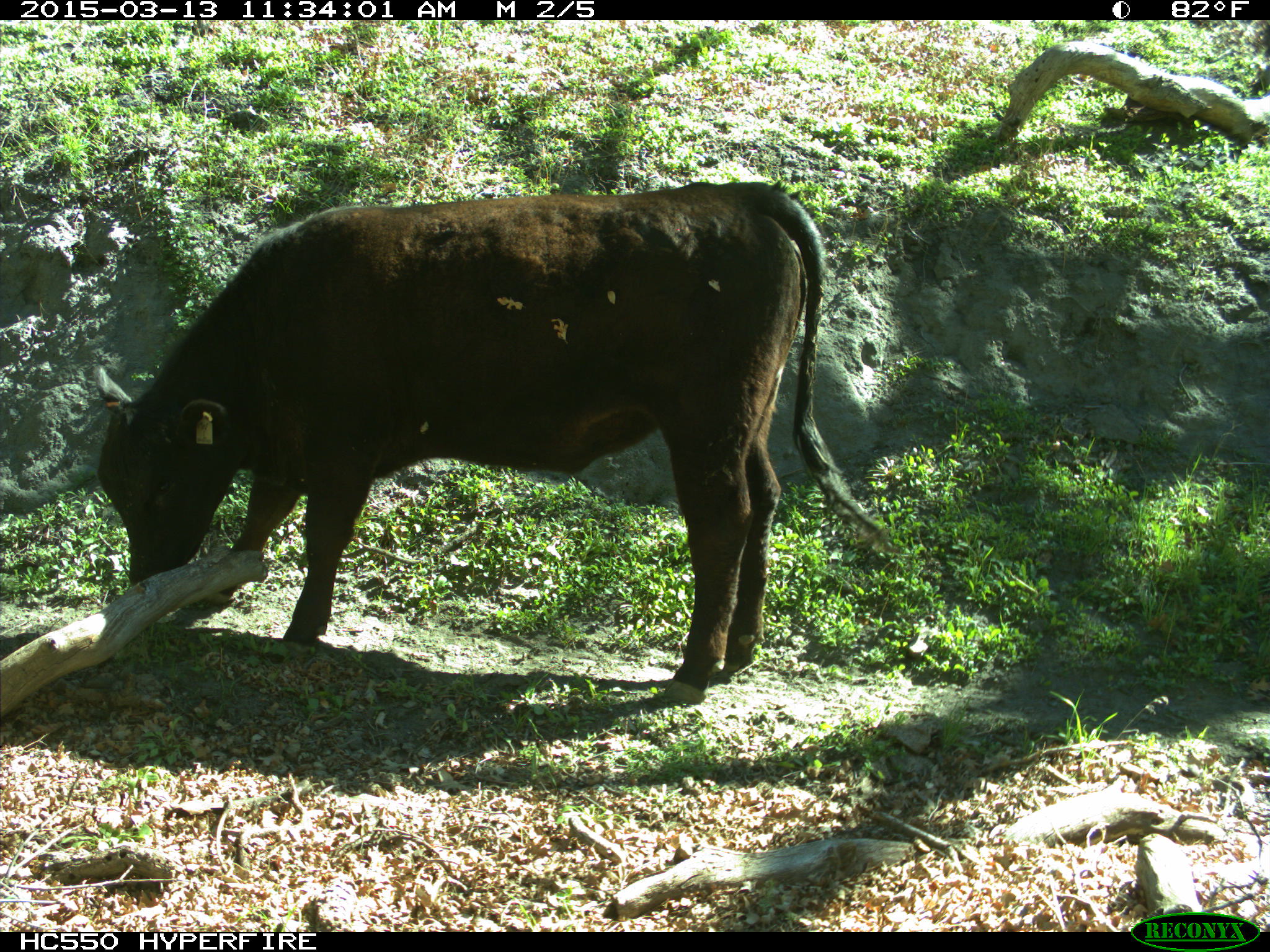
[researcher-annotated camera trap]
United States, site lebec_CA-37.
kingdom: Animalia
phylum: Chordata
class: Mammalia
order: Artiodactyla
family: Bovidae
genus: Bos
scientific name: Bos taurus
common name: domestic cow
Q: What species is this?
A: Bos taurus (domestic cow).